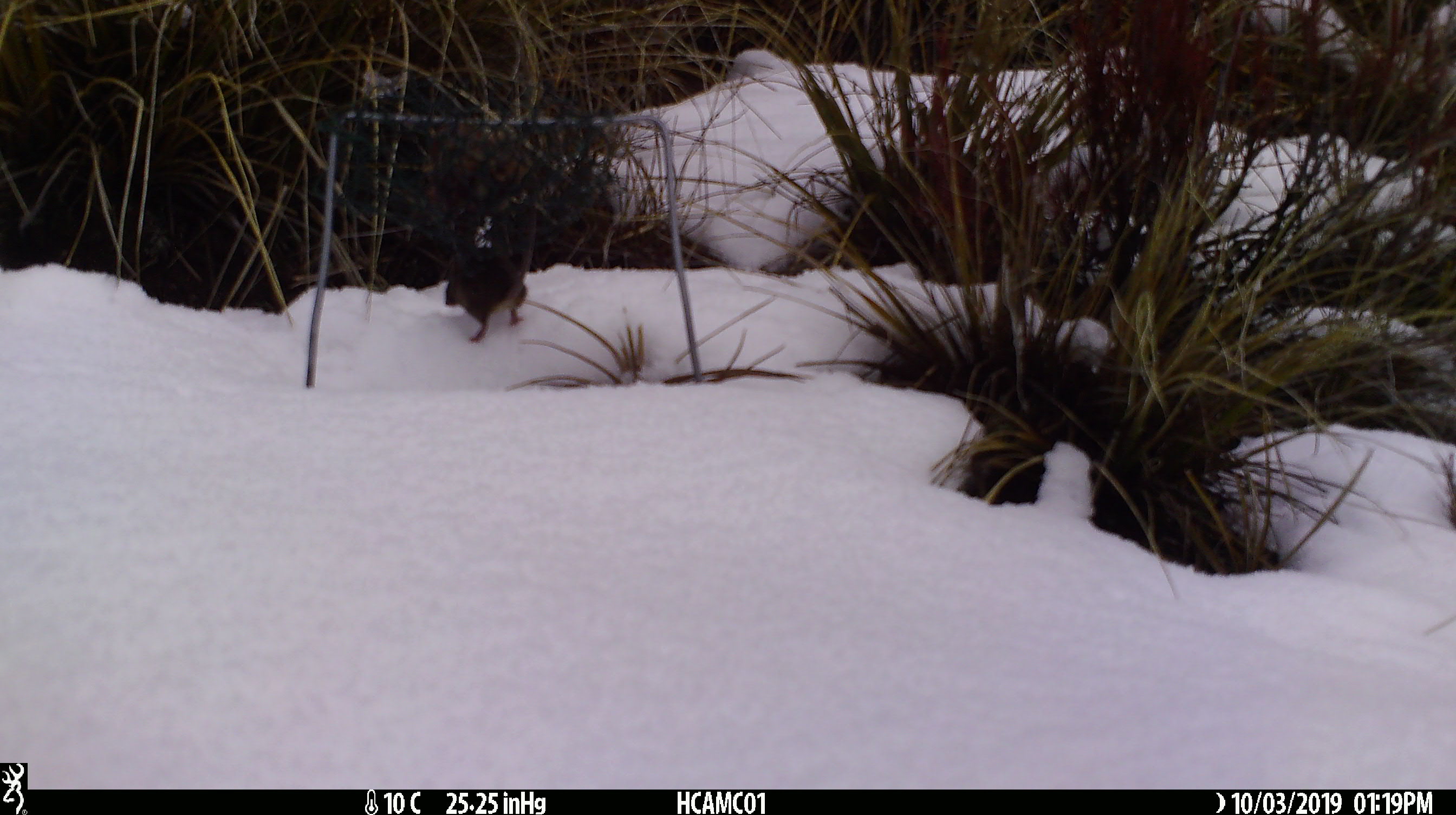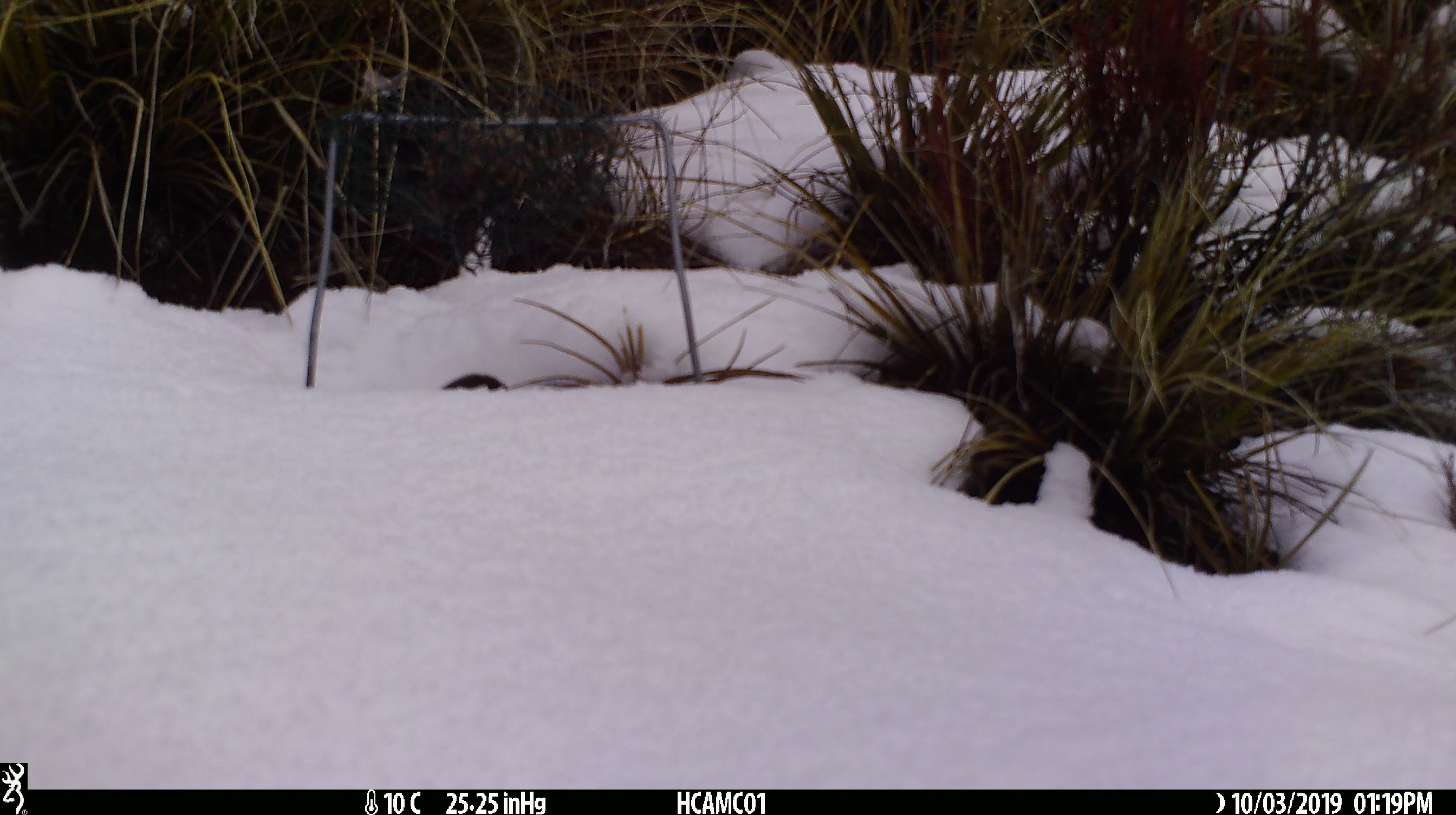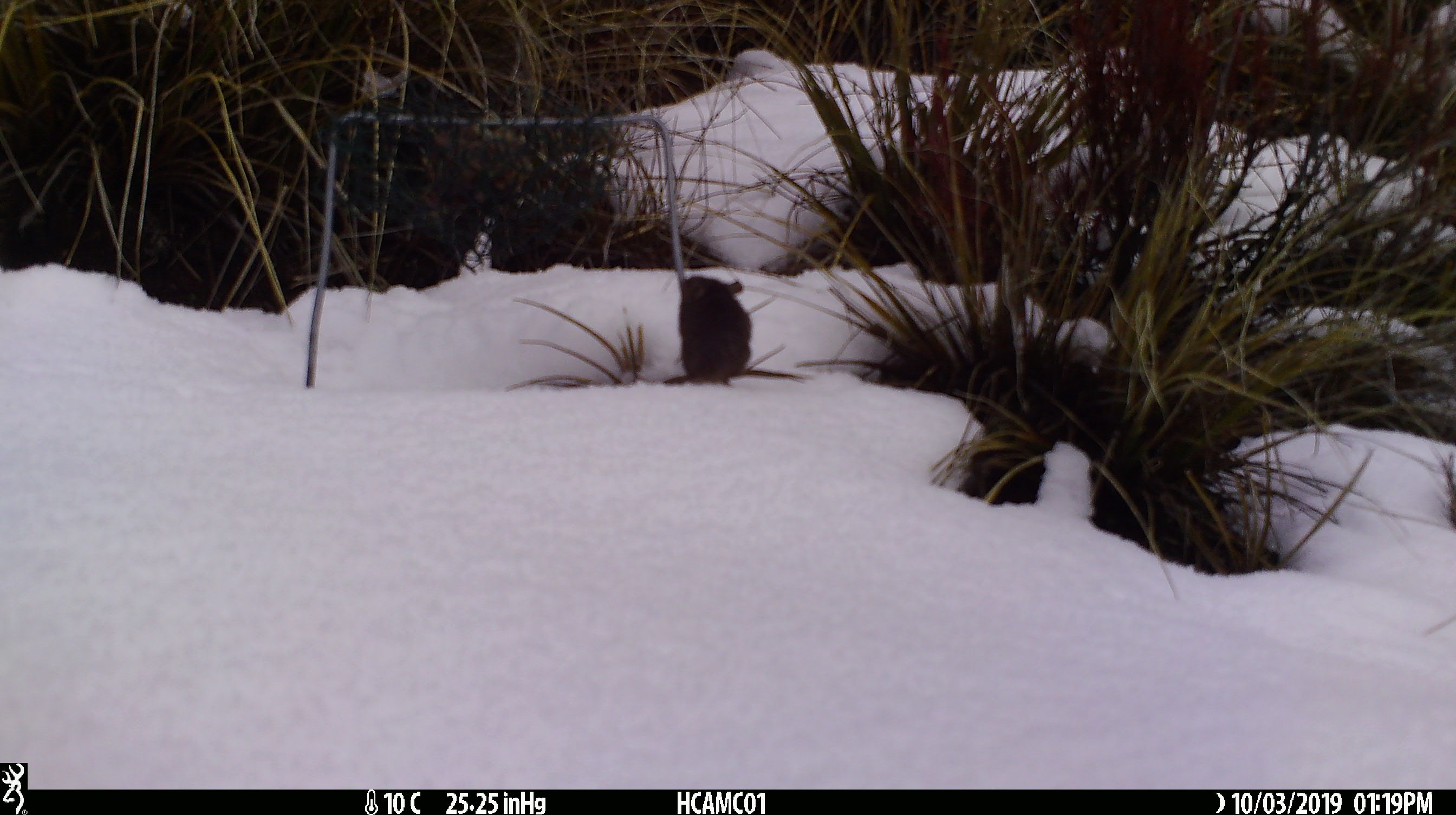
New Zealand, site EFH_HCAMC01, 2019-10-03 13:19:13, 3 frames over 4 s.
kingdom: Animalia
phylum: Chordata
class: Mammalia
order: Rodentia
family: Muridae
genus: Mus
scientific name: Mus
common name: mouse